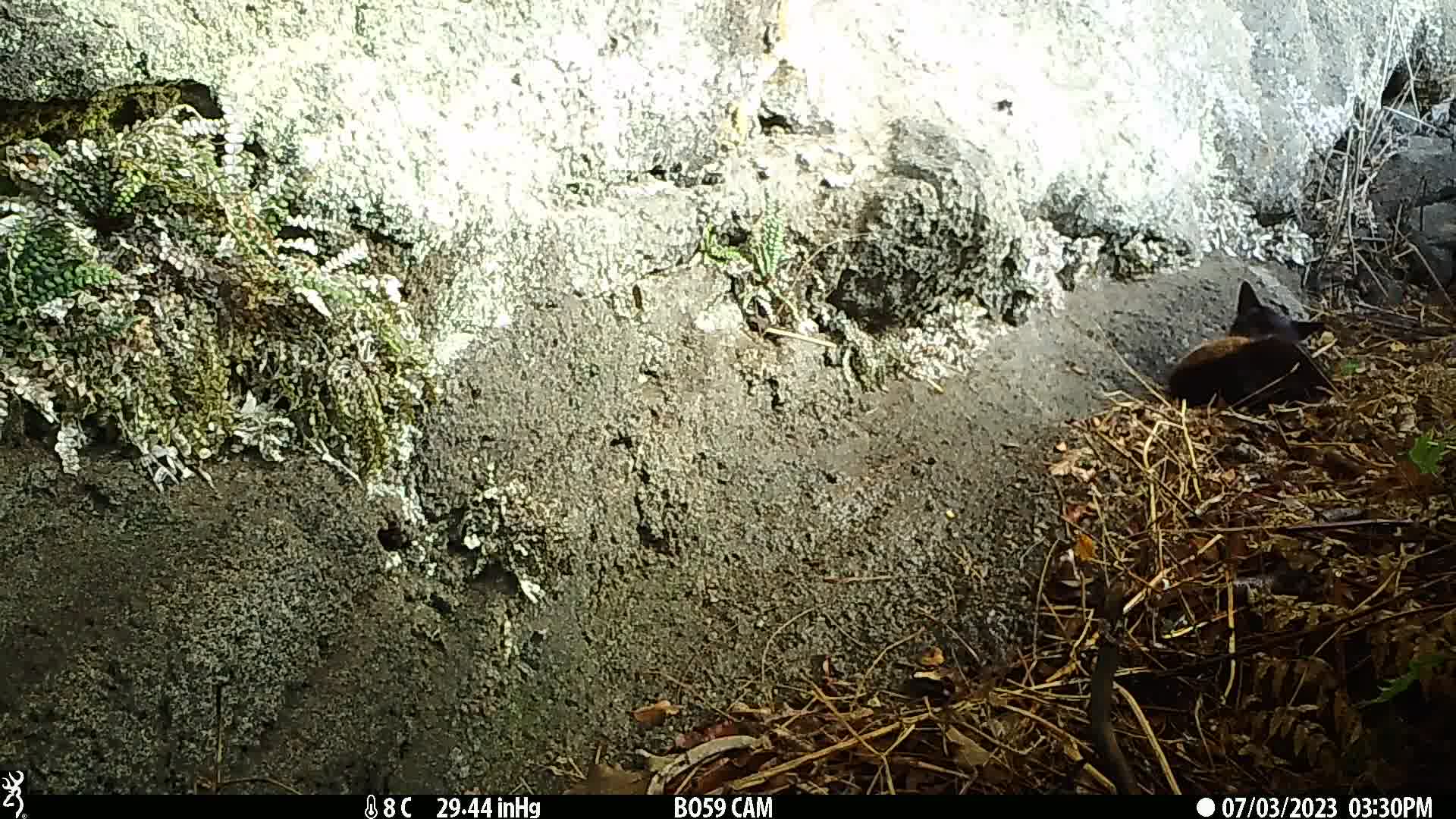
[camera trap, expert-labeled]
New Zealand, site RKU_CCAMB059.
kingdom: Animalia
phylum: Chordata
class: Mammalia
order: Carnivora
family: Felidae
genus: Felis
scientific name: Felis catus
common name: domestic cat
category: cat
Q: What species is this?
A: Cat (domestic cat) (Felis catus).